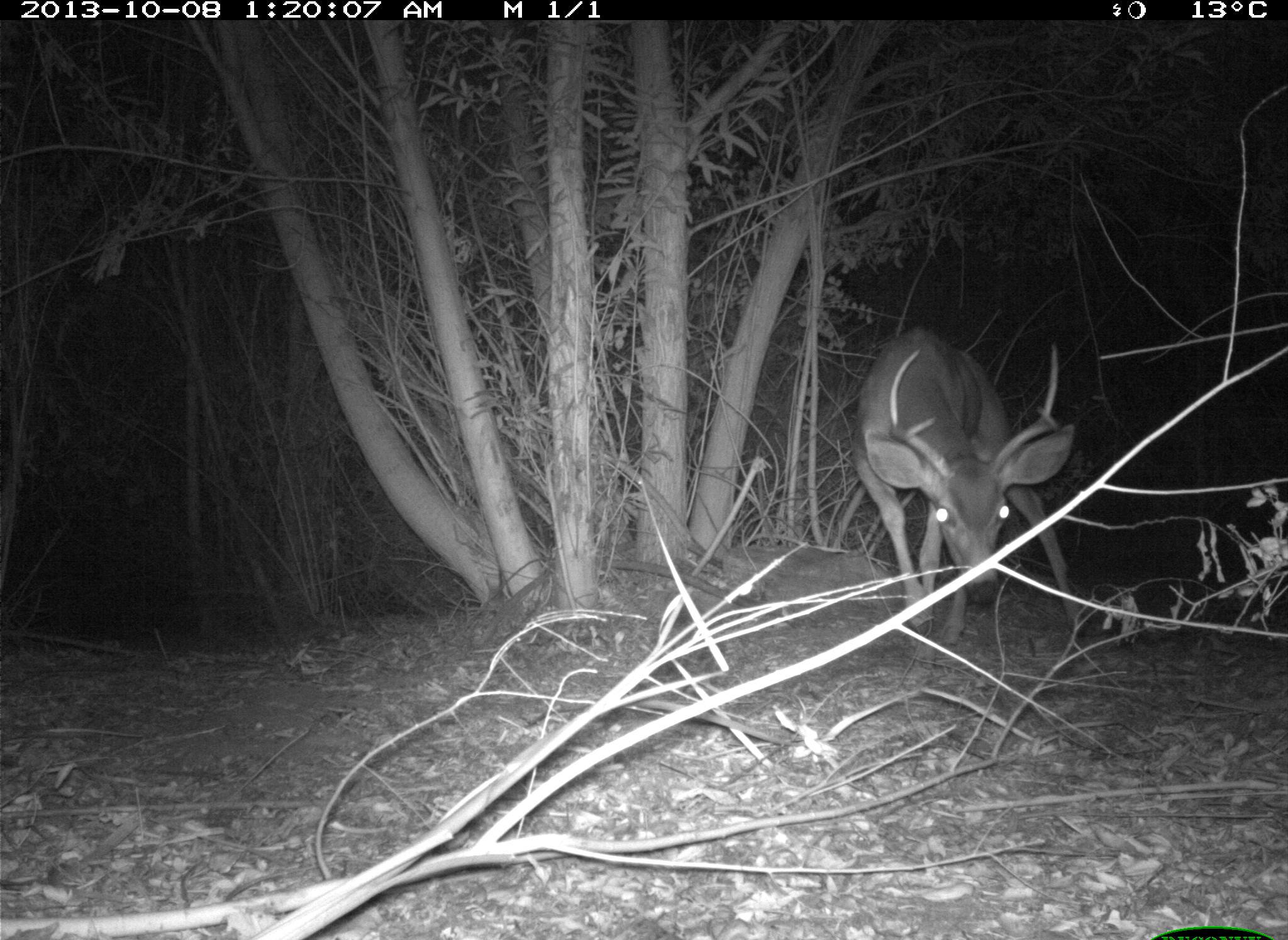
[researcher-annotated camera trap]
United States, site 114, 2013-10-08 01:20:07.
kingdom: Animalia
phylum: Chordata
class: Mammalia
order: Artiodactyla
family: Cervidae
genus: Odocoileus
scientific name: Odocoileus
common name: deer